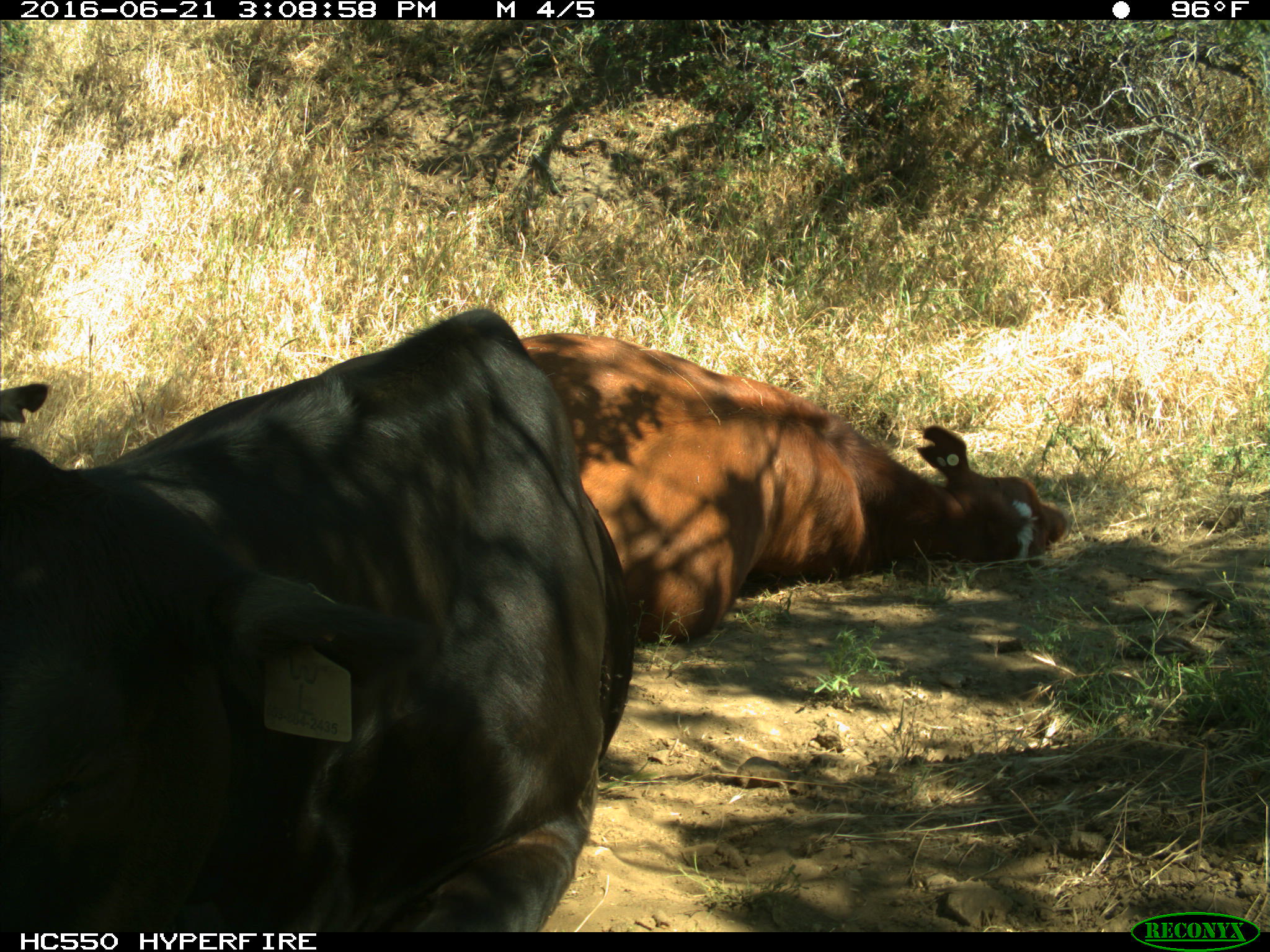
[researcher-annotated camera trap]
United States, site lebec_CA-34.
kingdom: Animalia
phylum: Chordata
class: Mammalia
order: Artiodactyla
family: Bovidae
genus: Bos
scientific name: Bos taurus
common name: domestic cow